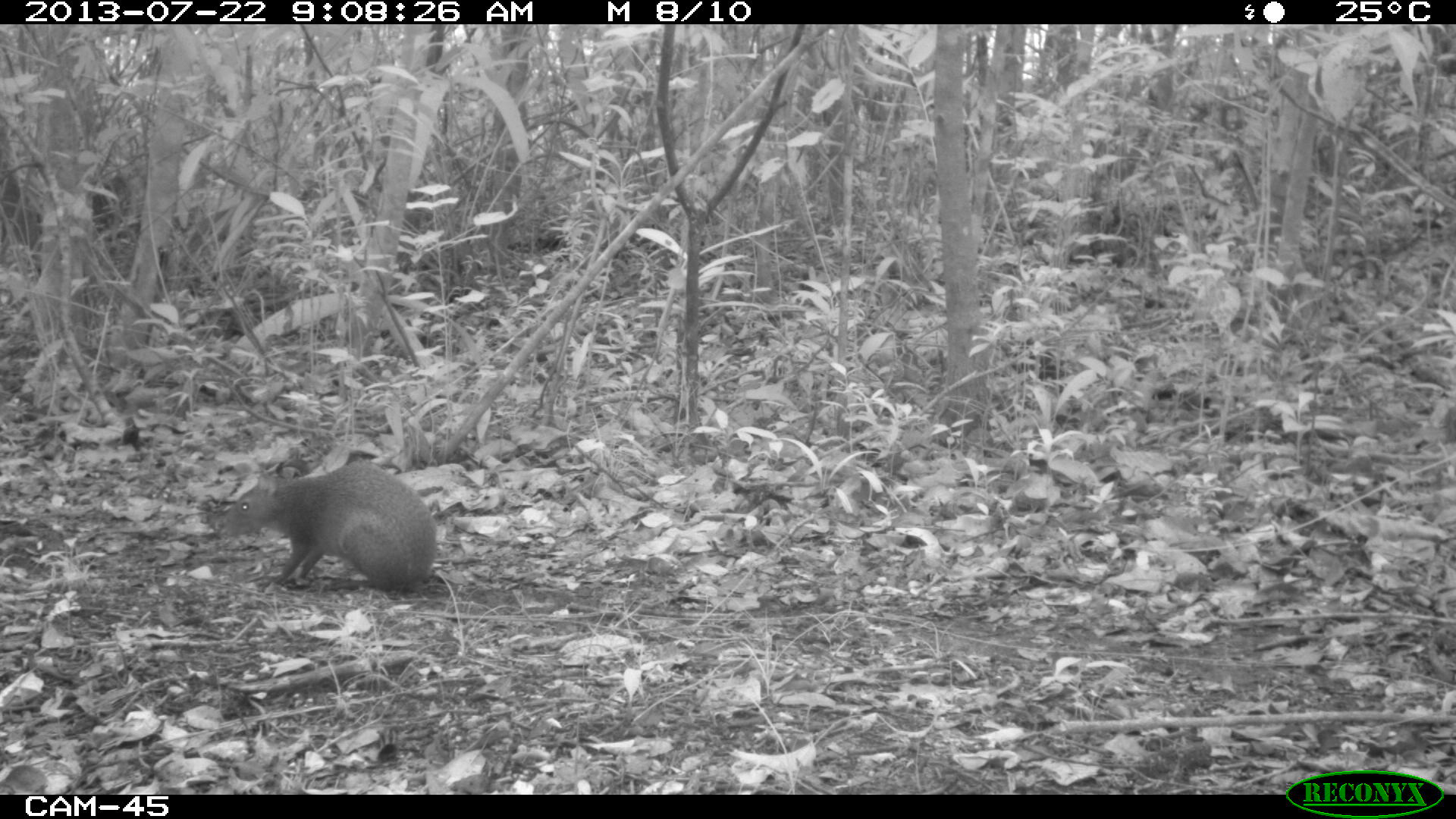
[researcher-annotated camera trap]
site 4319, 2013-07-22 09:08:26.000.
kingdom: Animalia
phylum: Chordata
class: Mammalia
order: Rodentia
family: Dasyproctidae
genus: Dasyprocta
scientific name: Dasyprocta punctata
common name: central american agouti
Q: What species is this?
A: Dasyprocta punctata (central american agouti).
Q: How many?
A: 1.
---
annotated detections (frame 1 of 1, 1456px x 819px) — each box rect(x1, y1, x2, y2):
dasyprocta punctata: rect(216, 462, 436, 594)